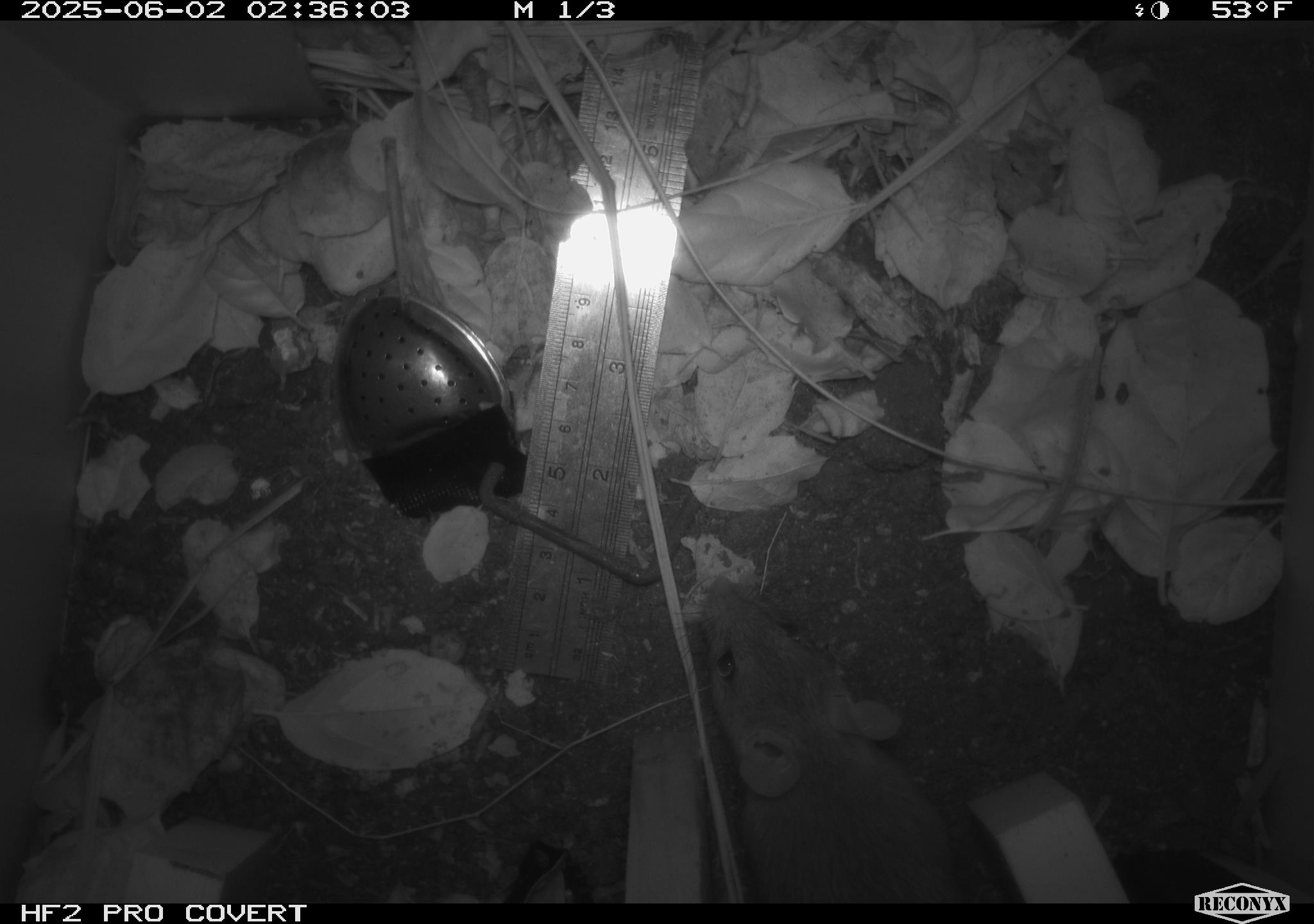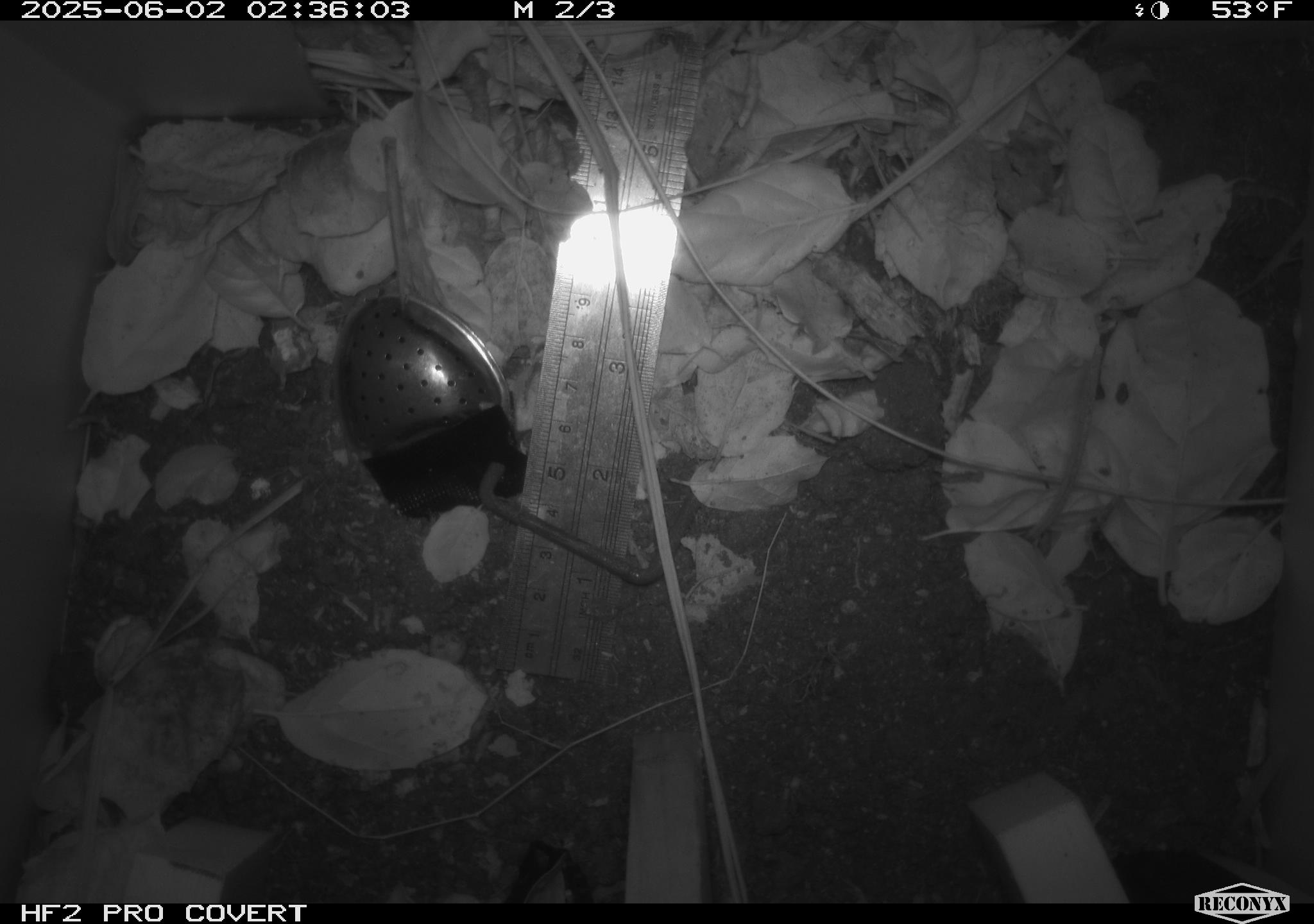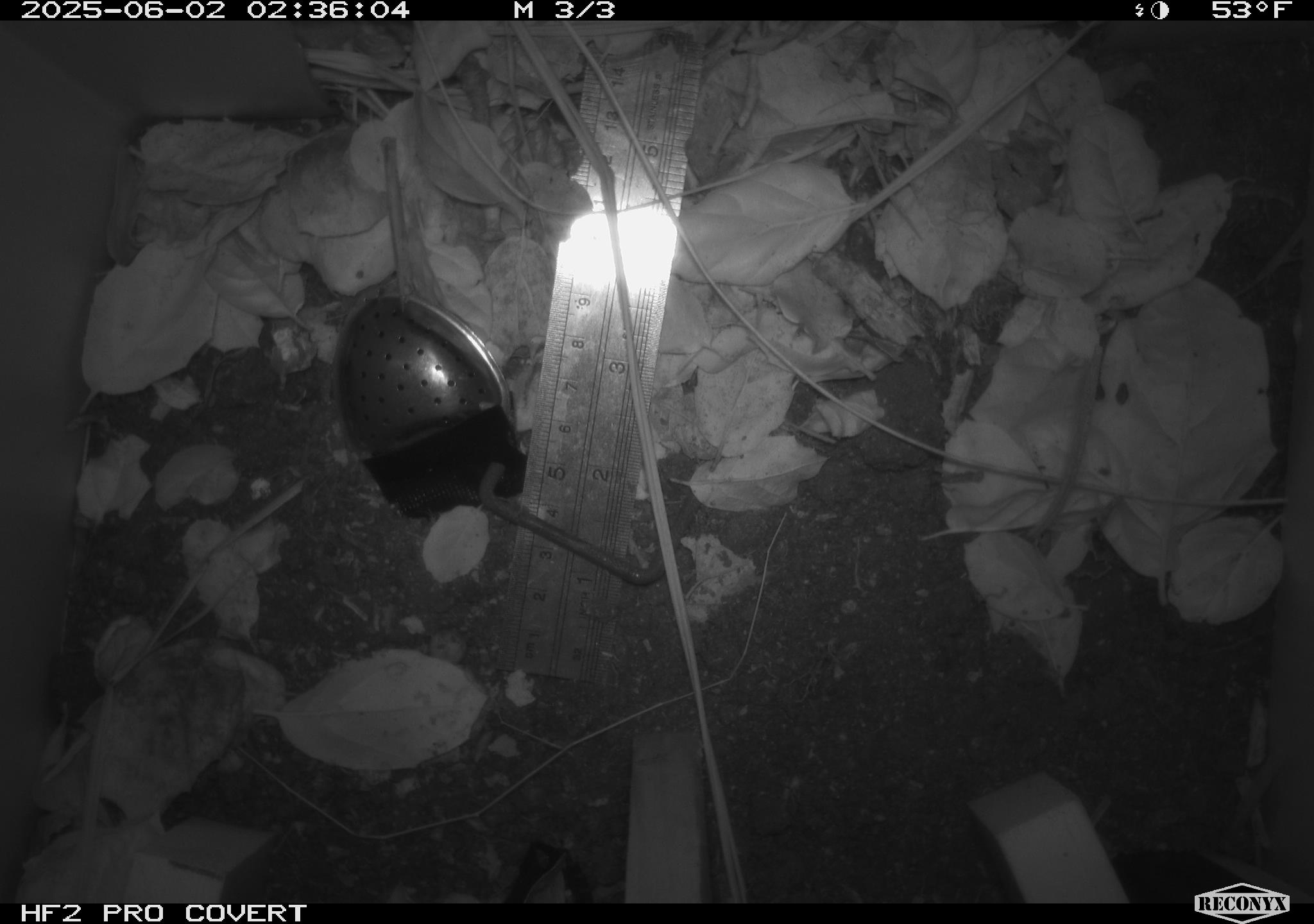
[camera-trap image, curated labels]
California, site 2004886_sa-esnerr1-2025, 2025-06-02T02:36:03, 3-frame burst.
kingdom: Animalia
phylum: Chordata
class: Mammalia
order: Rodentia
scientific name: Rodentia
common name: rodent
Rodent (Rodentia).